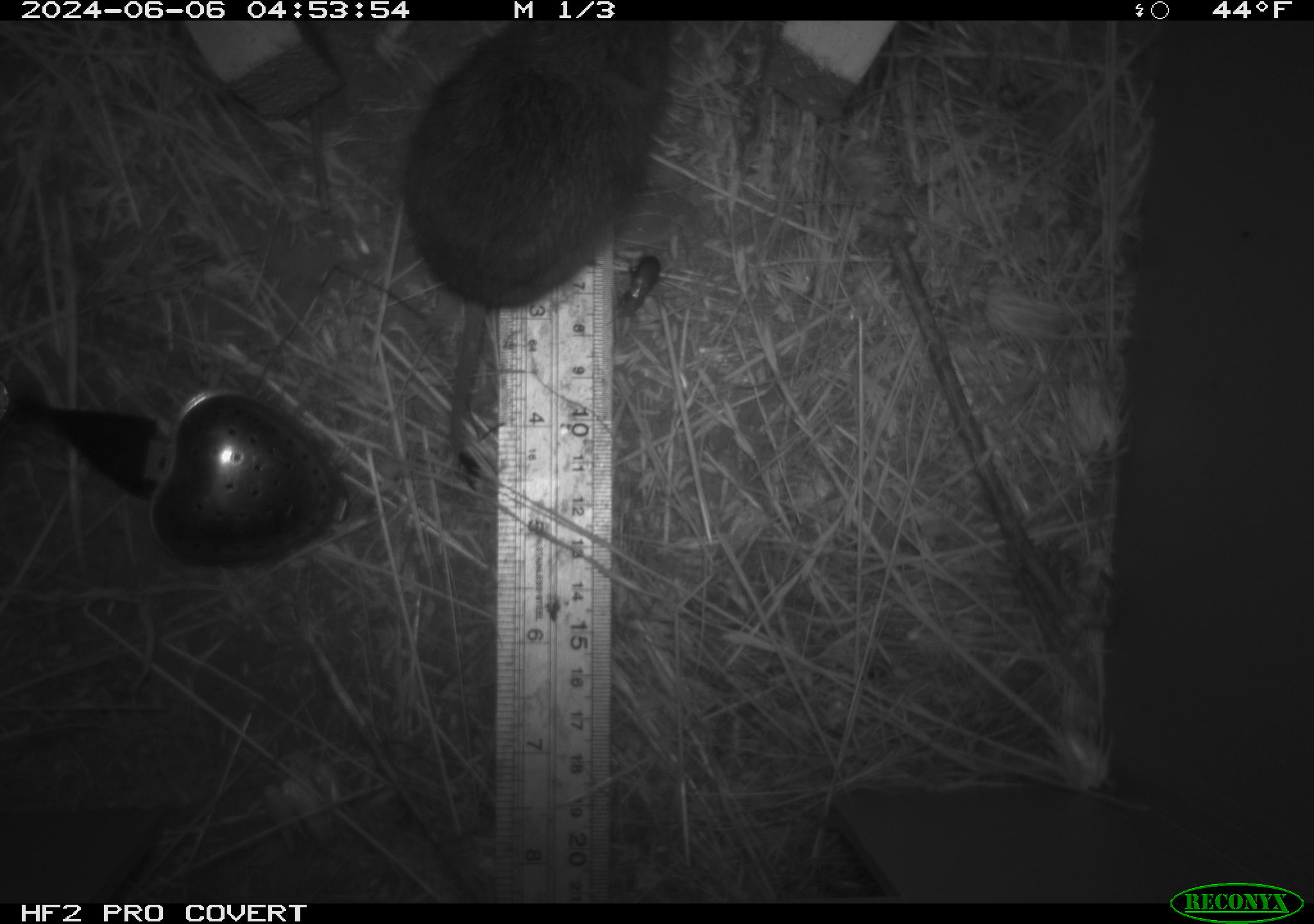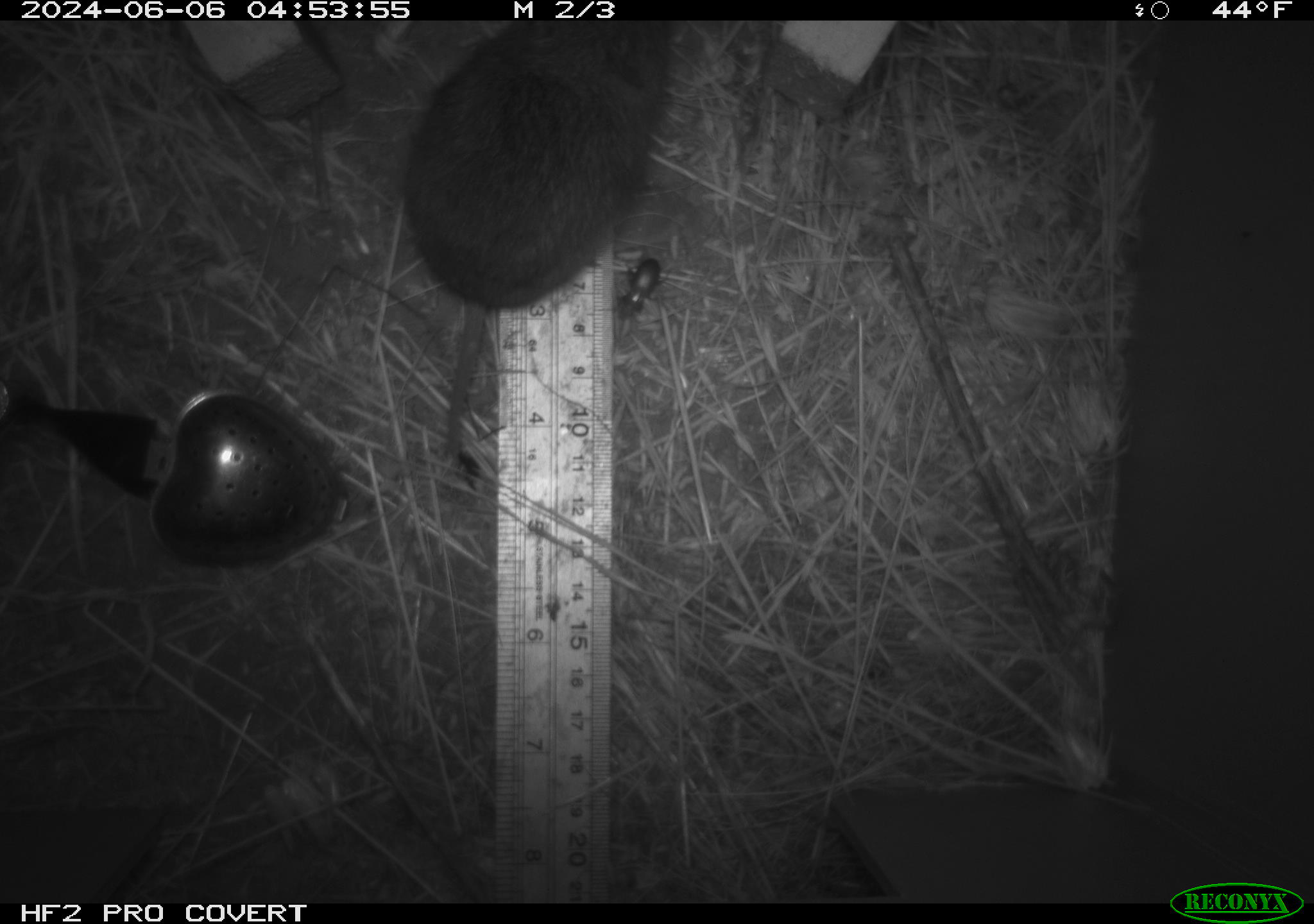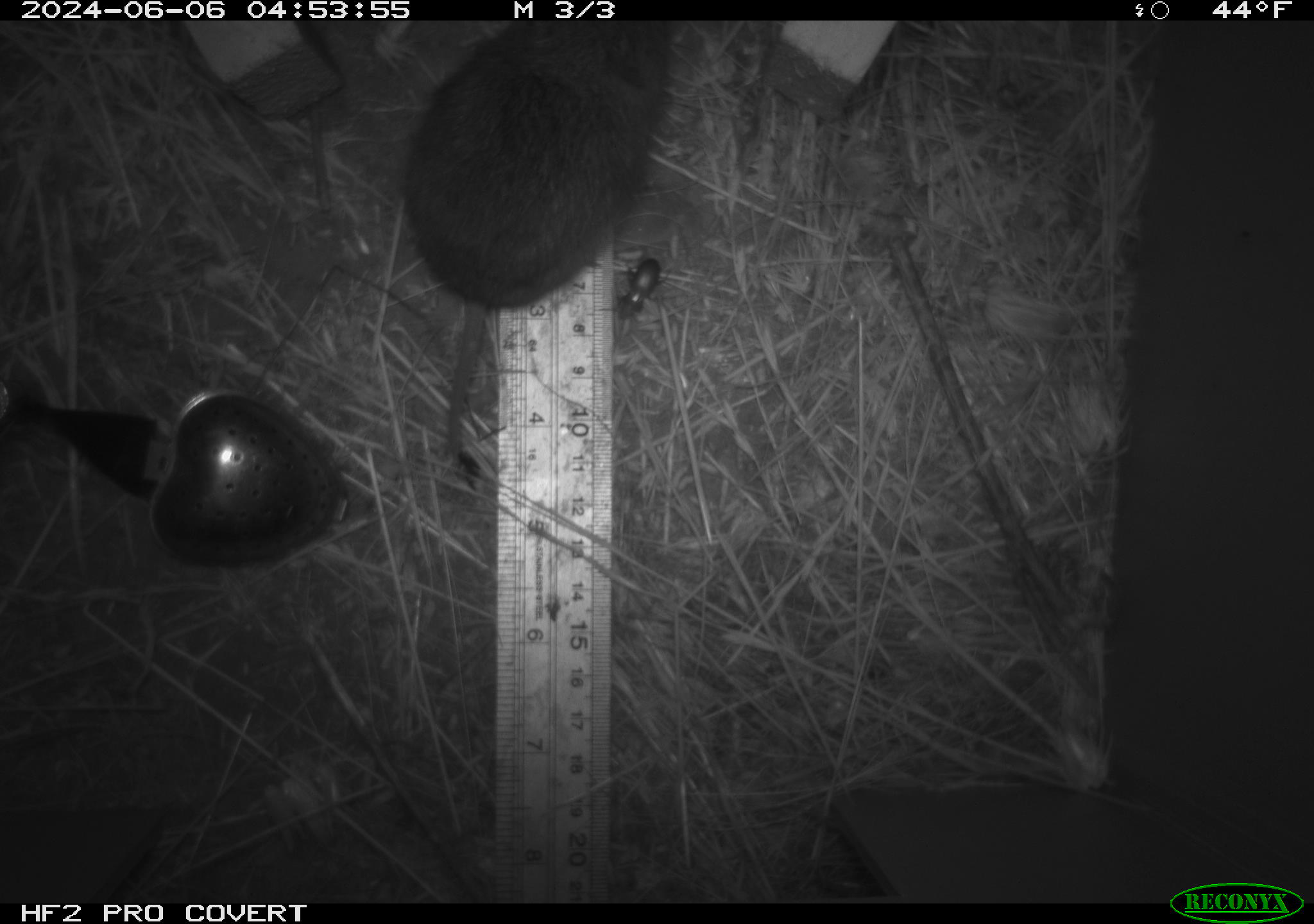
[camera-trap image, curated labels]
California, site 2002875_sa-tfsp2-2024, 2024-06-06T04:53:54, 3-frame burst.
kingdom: Animalia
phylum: Chordata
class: Mammalia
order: Rodentia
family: Cricetidae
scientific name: Arvicolinae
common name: voles, lemmings, and muskrats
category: arvicolinae subfamily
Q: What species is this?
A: Arvicolinae subfamily (voles, lemmings, and muskrats) (Arvicolinae).